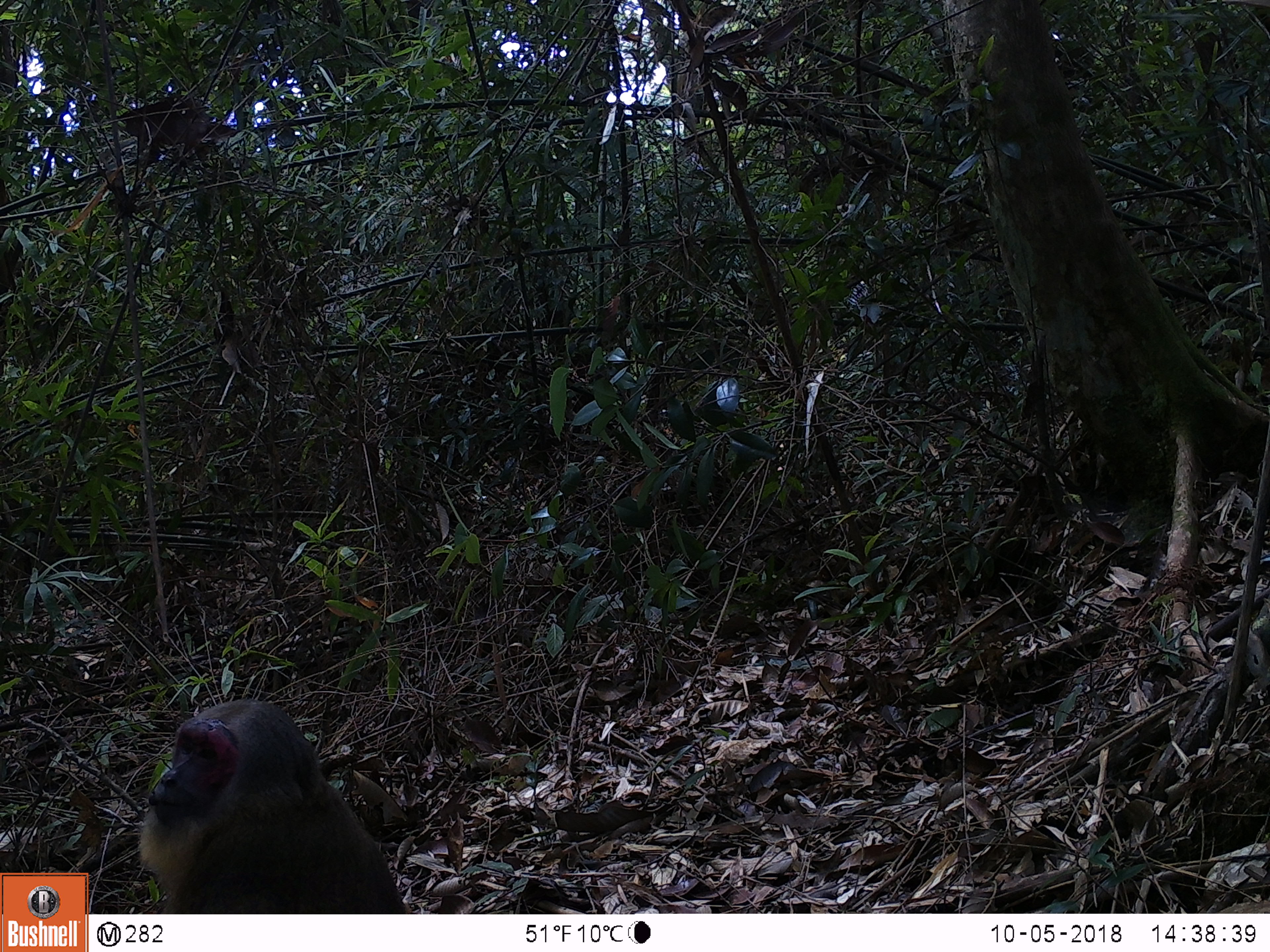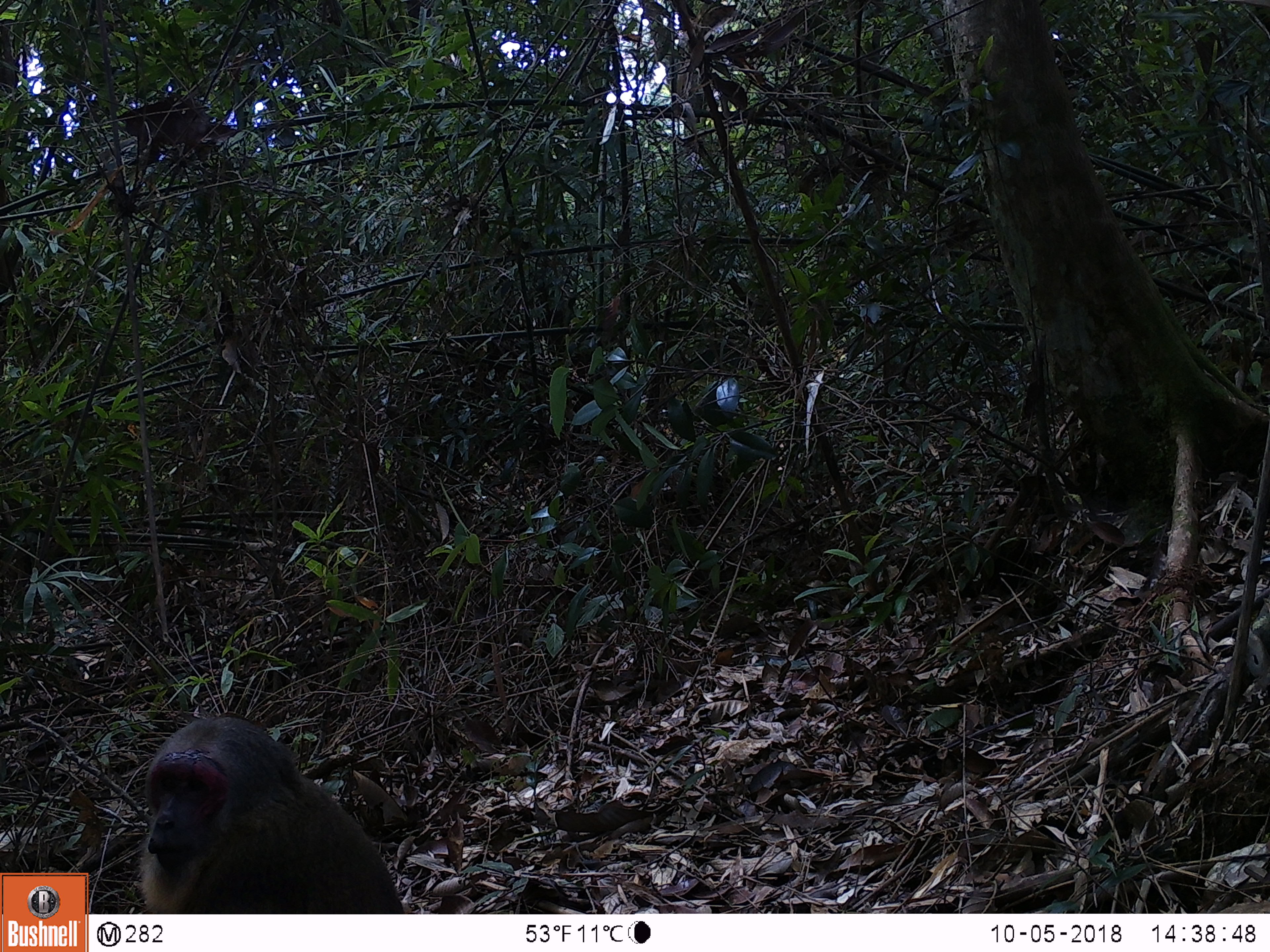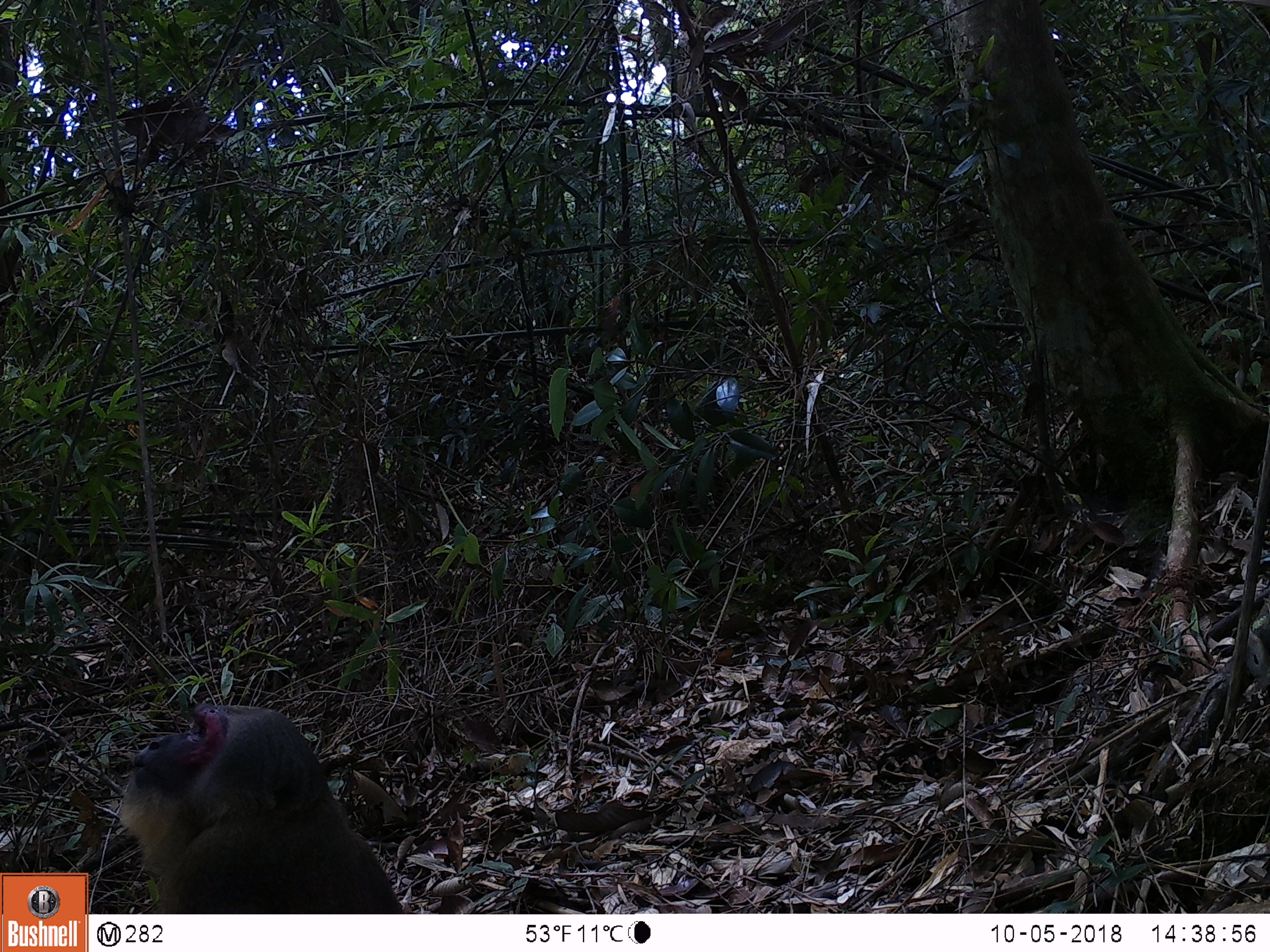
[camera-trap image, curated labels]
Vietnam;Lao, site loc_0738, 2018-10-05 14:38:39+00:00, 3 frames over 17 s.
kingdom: Animalia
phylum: Chordata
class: Mammalia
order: Primates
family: Cercopithecidae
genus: Macaca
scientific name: Macaca arctoides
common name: stump-tailed macaque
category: stump tailed macaque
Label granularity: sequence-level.